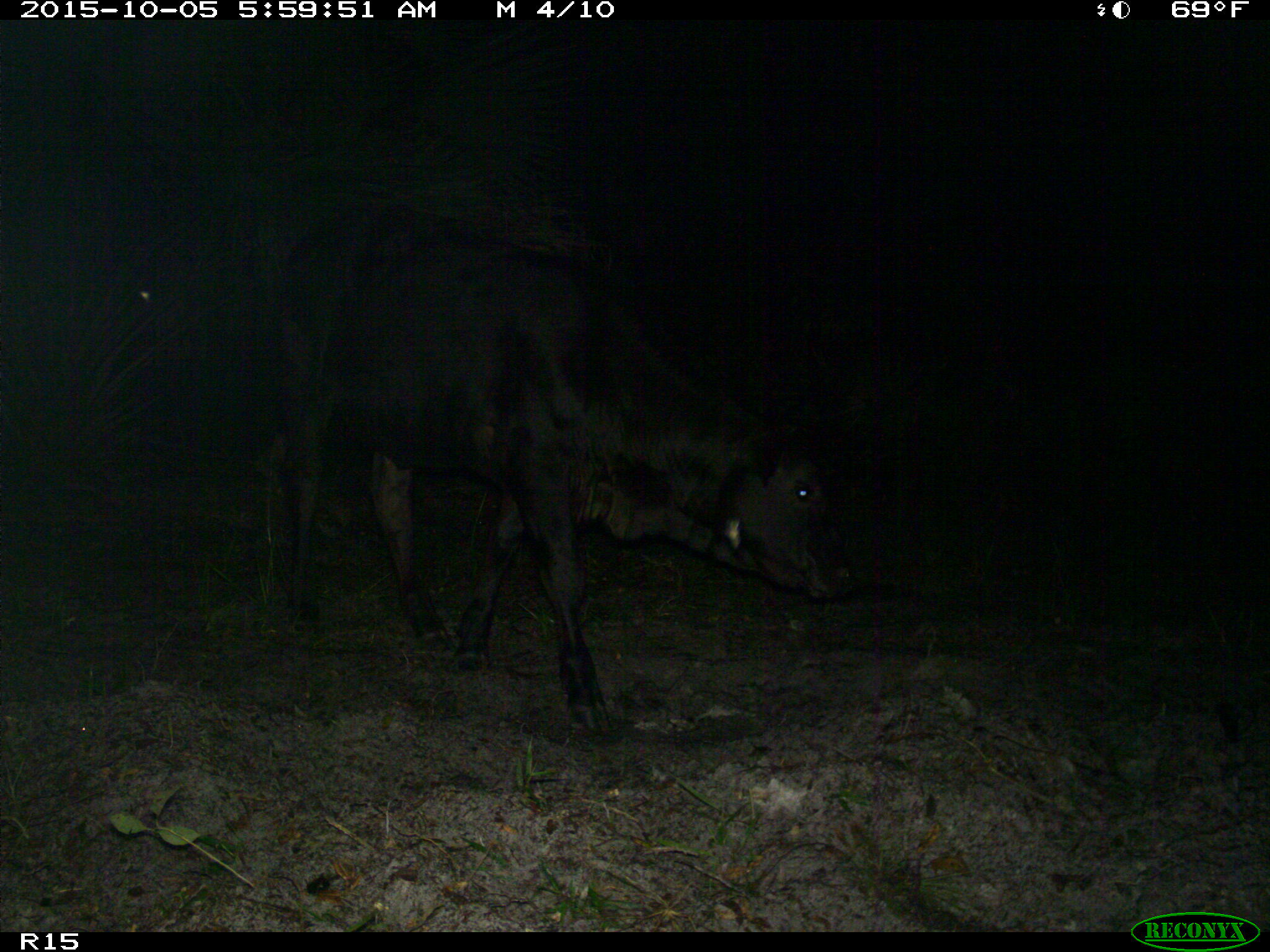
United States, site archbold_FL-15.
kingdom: Animalia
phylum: Chordata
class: Mammalia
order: Artiodactyla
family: Bovidae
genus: Bos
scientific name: Bos taurus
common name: domestic cow